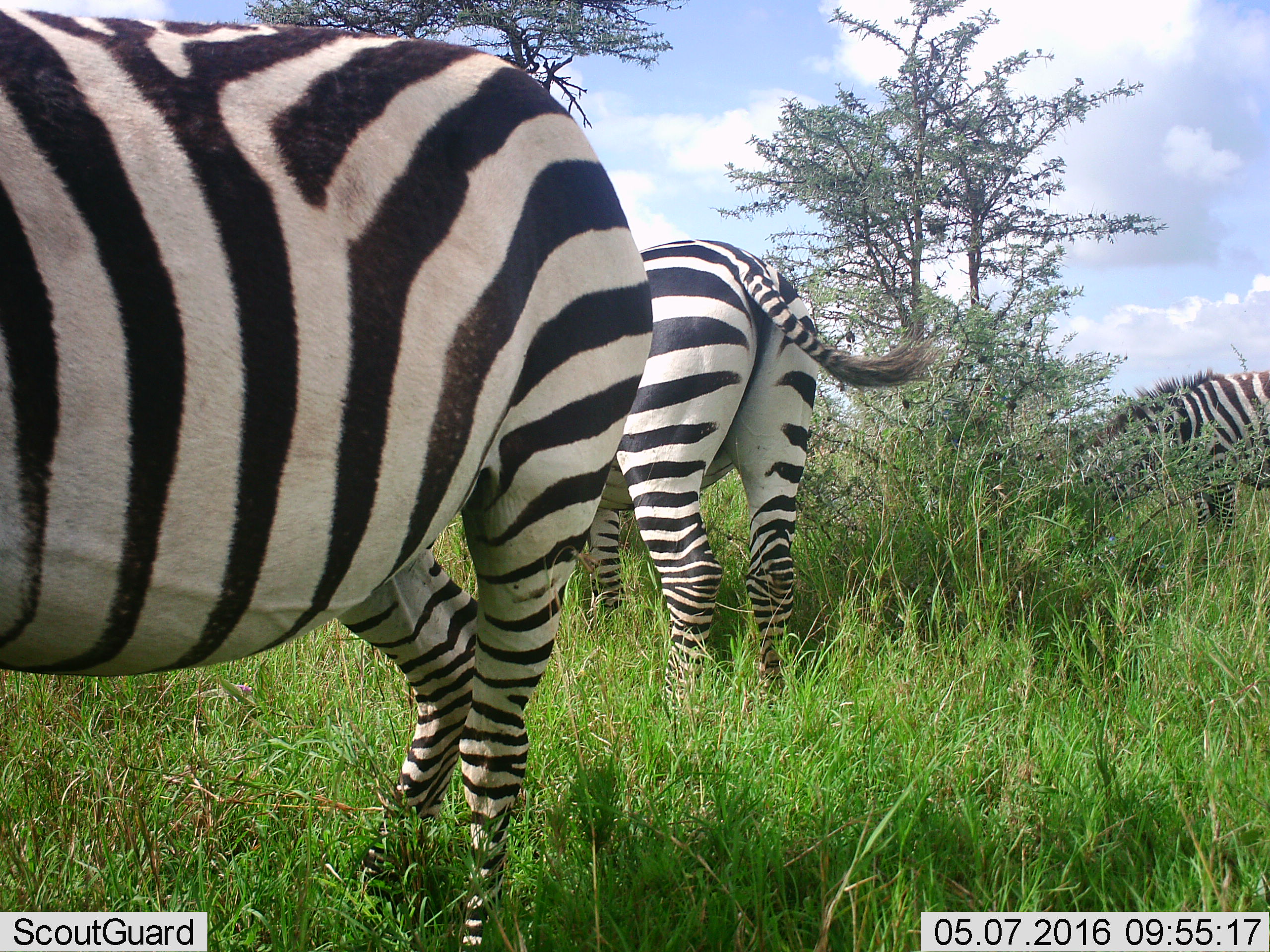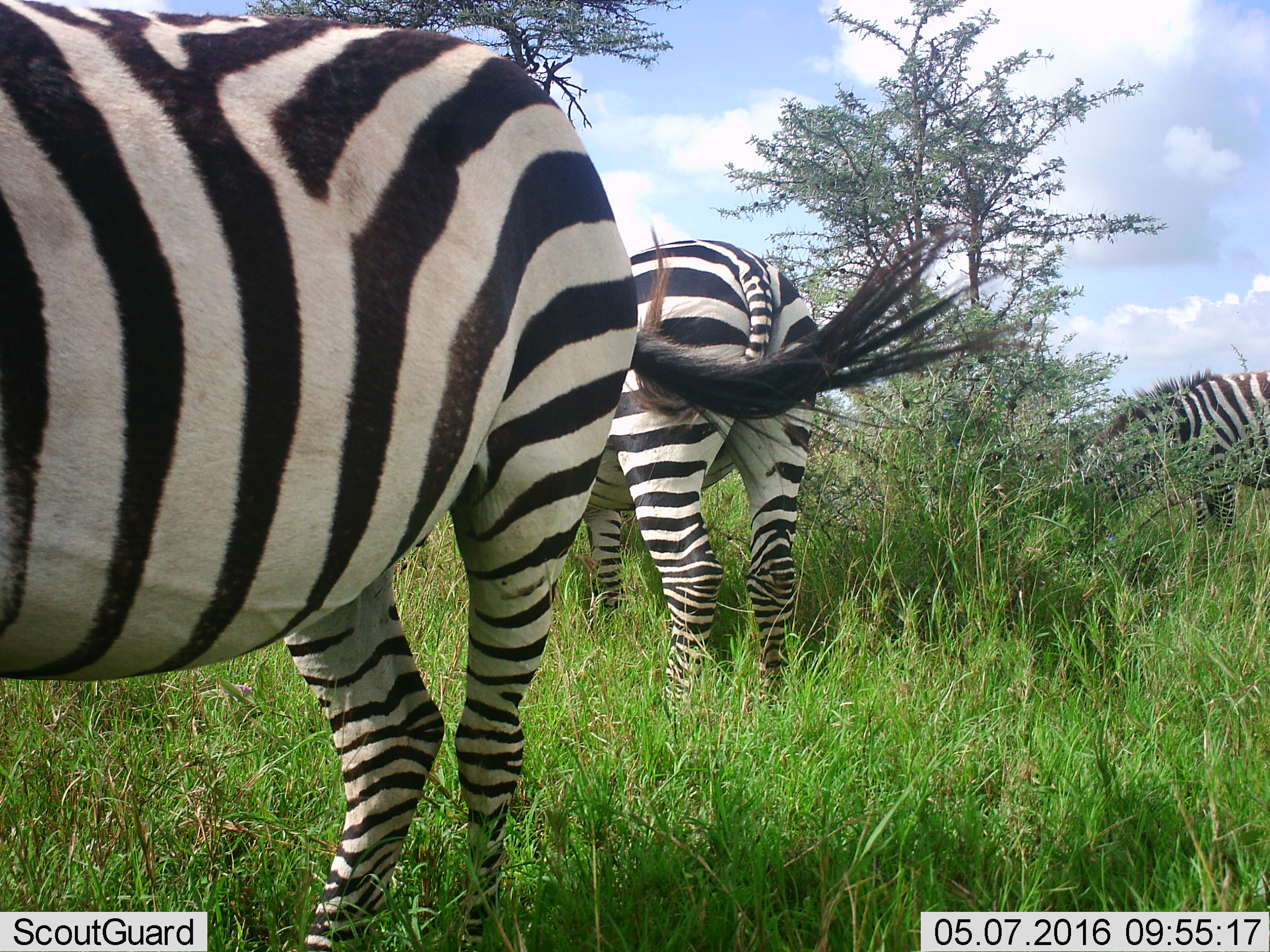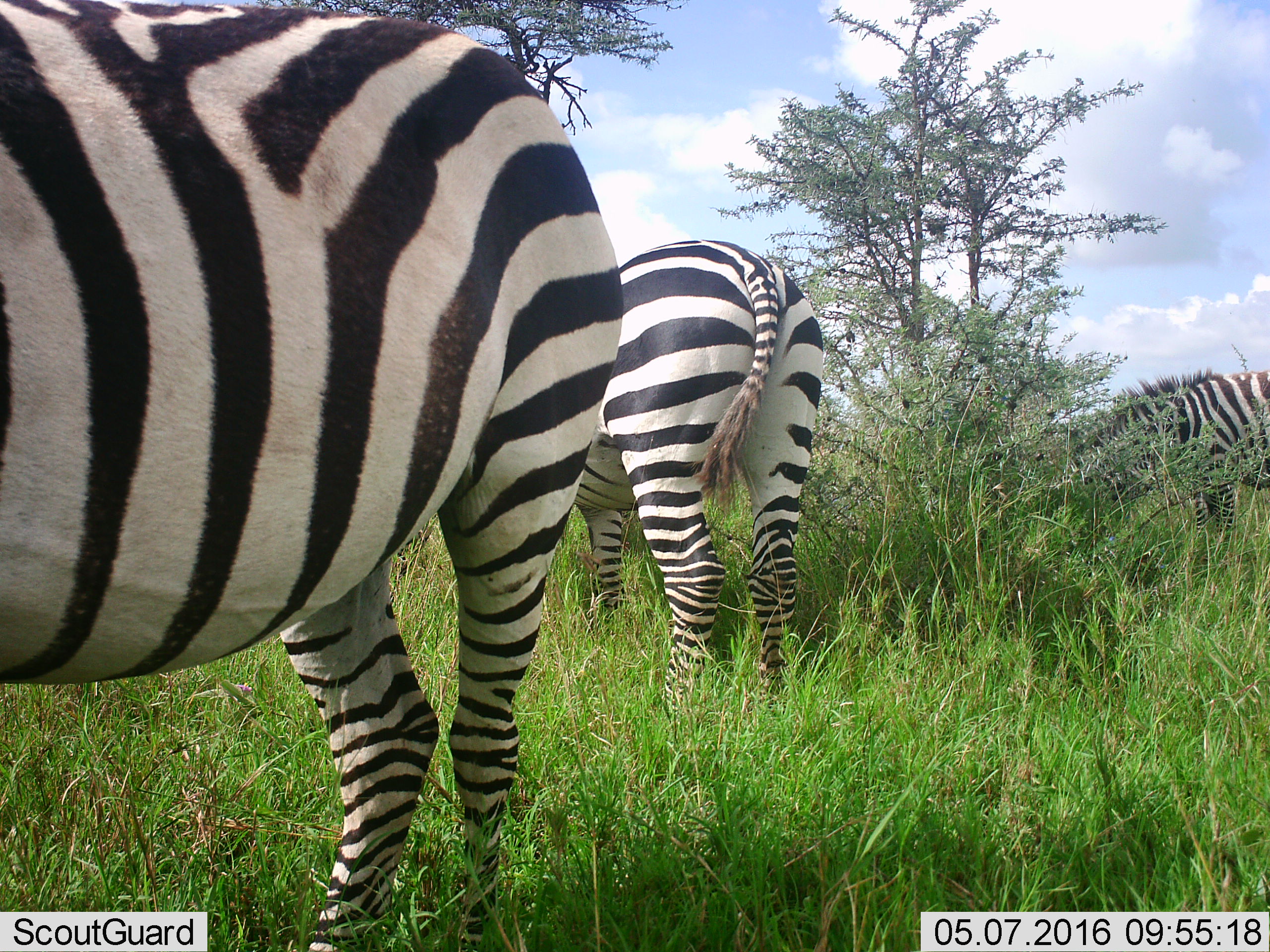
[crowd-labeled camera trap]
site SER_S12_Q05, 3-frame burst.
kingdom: Animalia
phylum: Chordata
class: Mammalia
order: Perissodactyla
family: Equidae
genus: Equus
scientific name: Equus quagga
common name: plains zebra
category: zebraplains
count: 3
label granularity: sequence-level